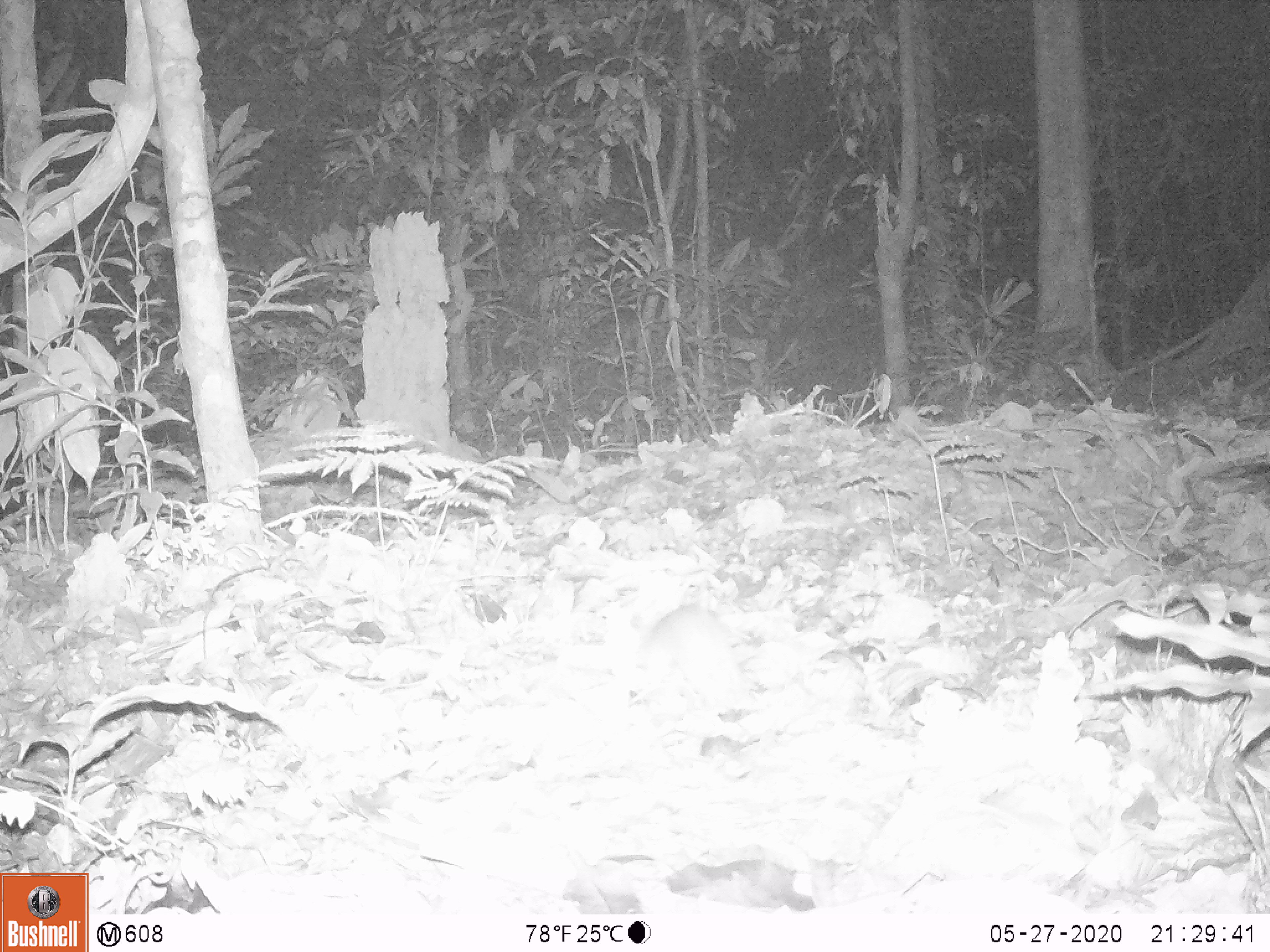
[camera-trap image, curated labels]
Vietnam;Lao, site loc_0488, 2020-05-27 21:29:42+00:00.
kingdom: Animalia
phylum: Chordata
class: Mammalia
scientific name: Mammalia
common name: mammal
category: unidentified small mammal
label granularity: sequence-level